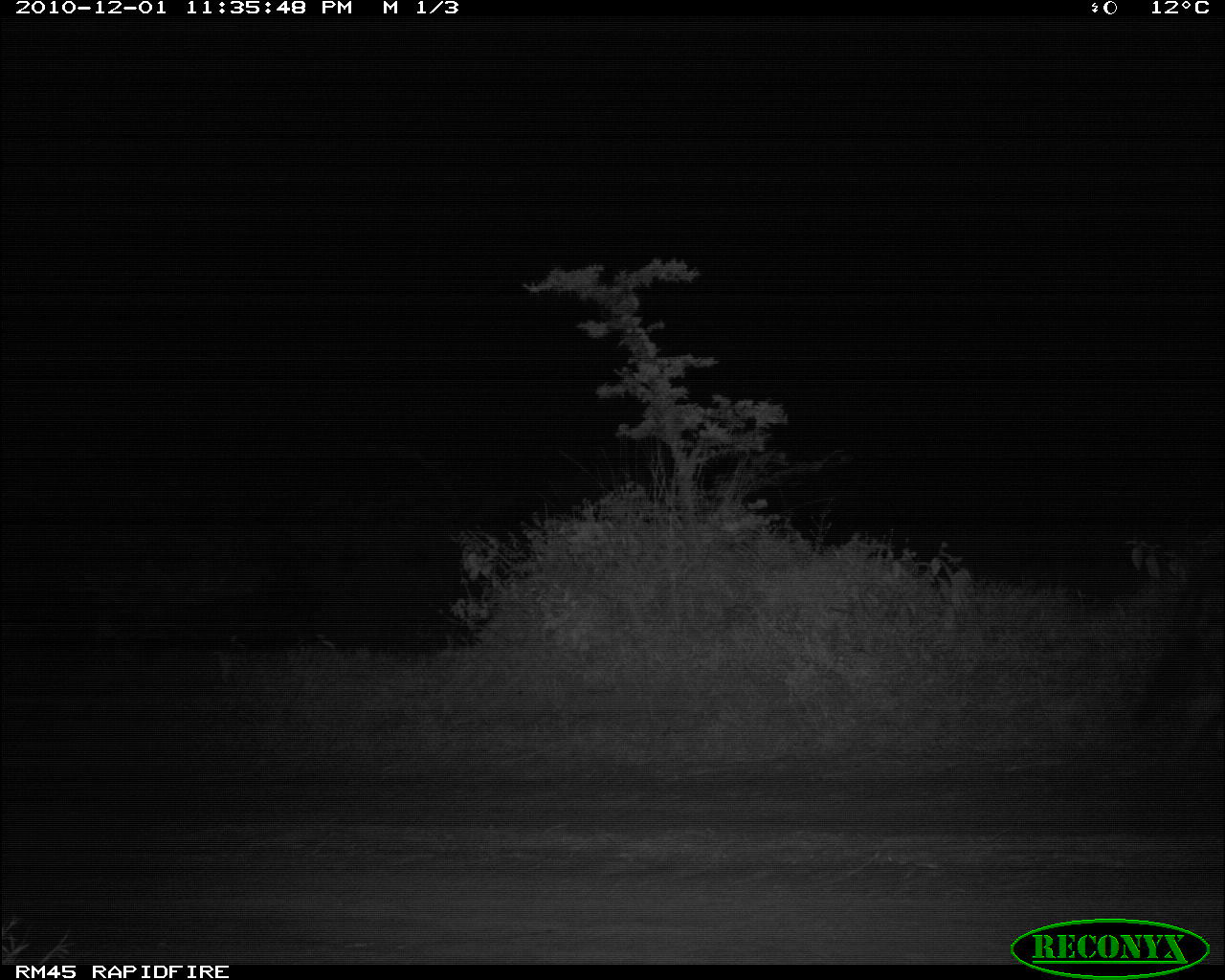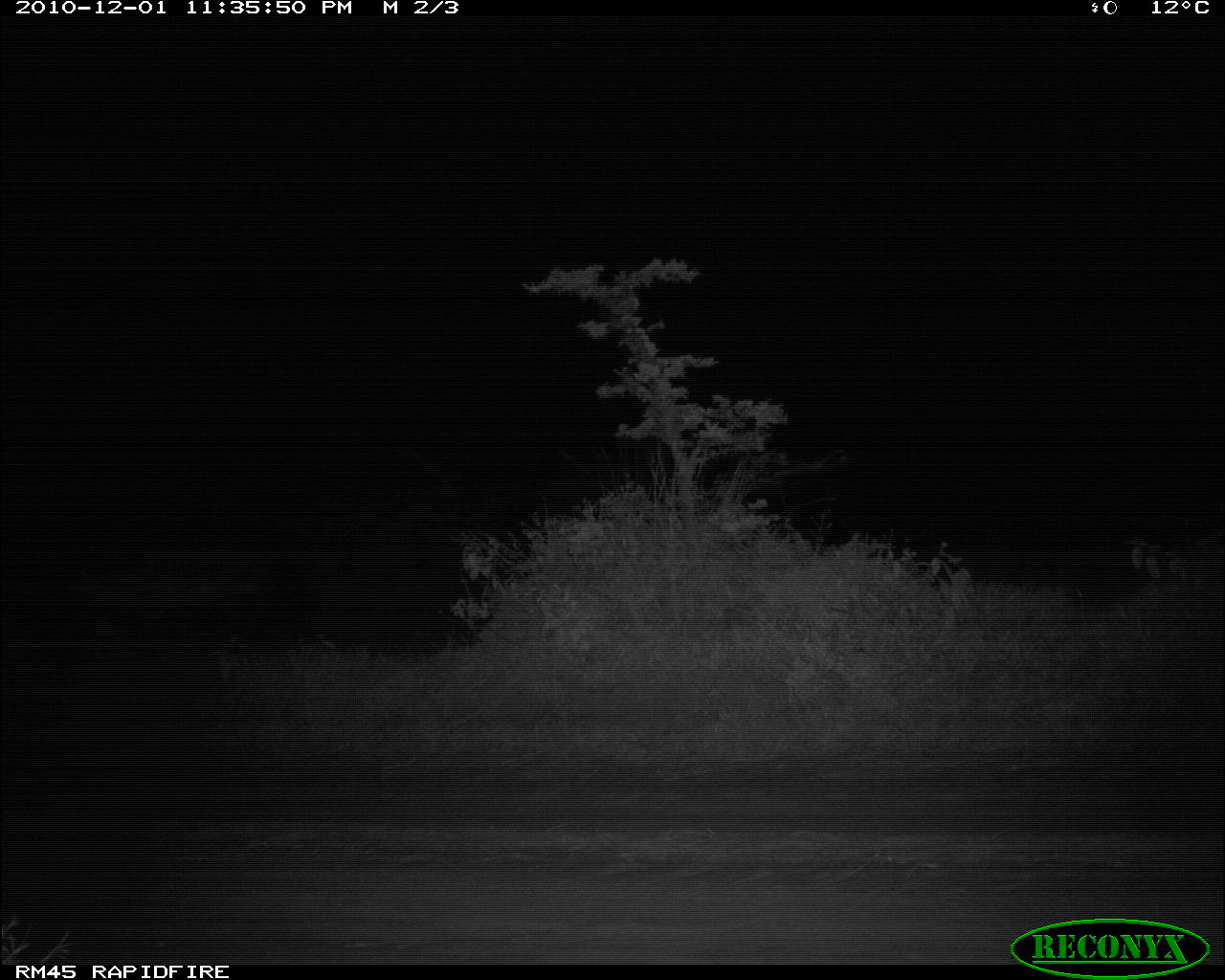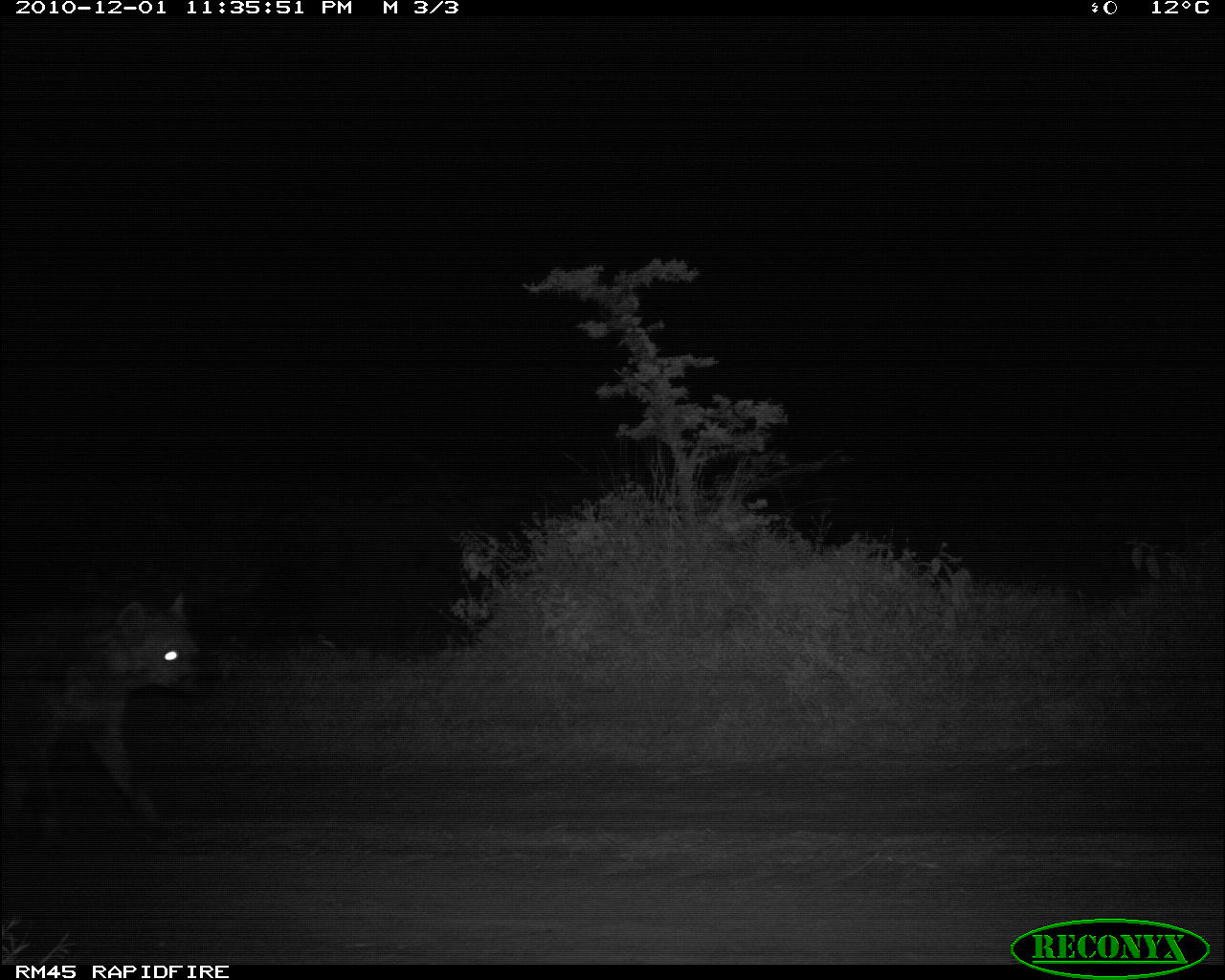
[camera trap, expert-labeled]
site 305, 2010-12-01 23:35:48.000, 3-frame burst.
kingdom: Animalia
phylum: Chordata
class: Mammalia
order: Carnivora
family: Hyaenidae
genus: Crocuta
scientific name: Crocuta crocuta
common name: spotted hyena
Crocuta crocuta (spotted hyena), count 1.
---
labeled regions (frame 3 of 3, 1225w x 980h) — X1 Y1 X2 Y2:
crocuta crocuta: 3 585 223 857